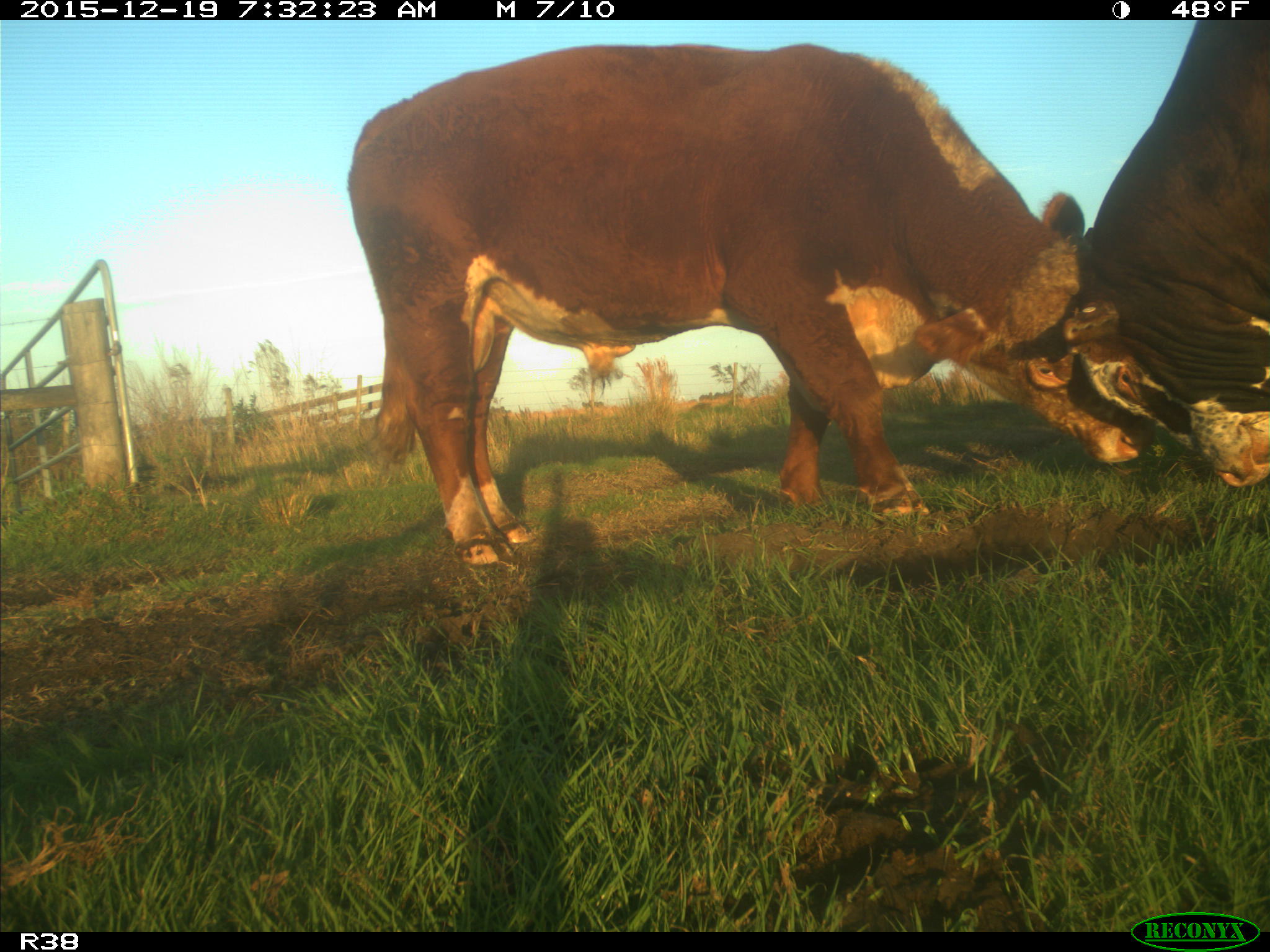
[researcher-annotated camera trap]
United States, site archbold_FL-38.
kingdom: Animalia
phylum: Chordata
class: Mammalia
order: Artiodactyla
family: Bovidae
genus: Bos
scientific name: Bos taurus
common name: domestic cow